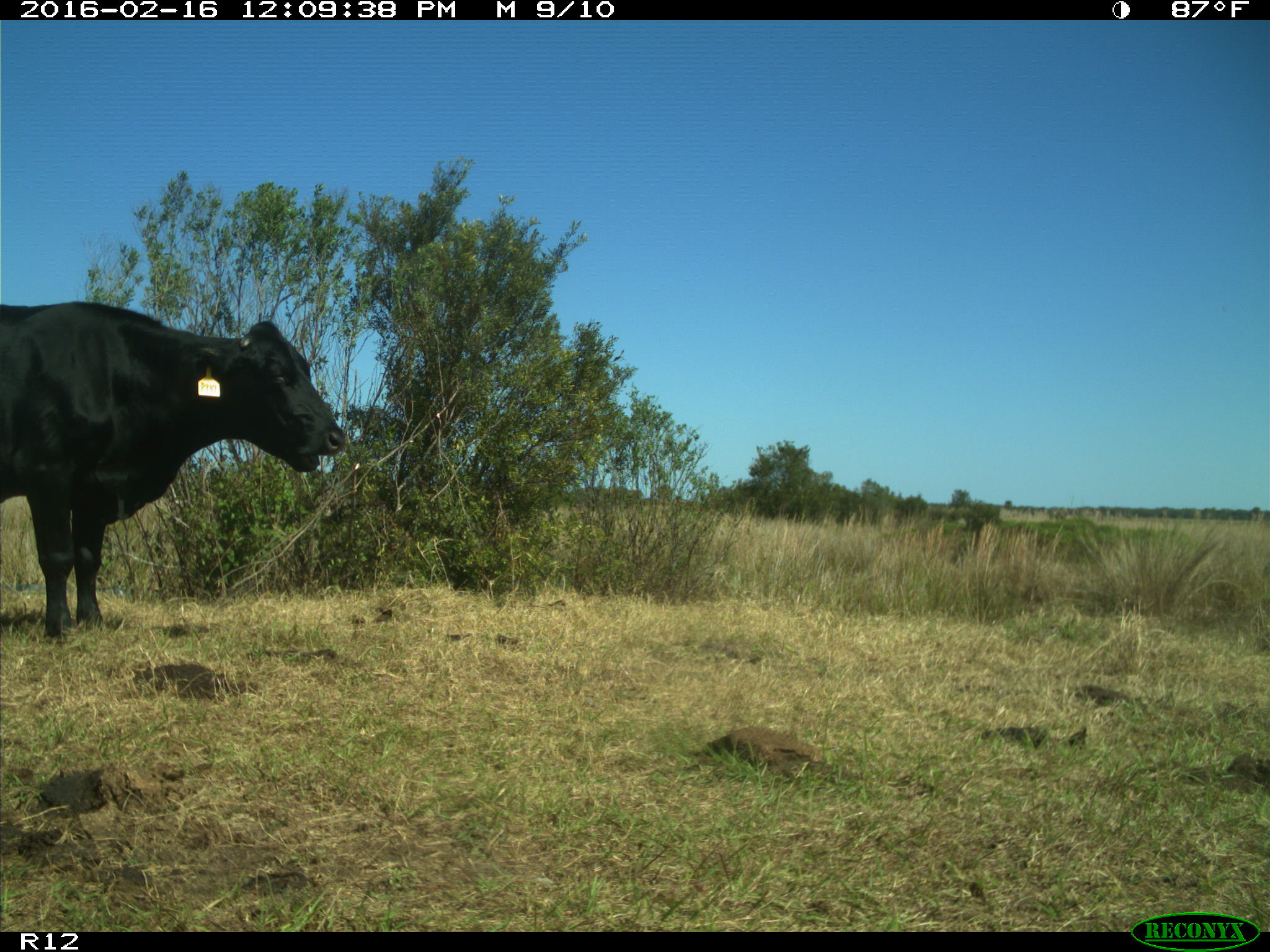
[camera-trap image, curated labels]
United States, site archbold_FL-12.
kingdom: Animalia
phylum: Chordata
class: Mammalia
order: Artiodactyla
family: Bovidae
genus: Bos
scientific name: Bos taurus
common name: domestic cow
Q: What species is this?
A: Bos taurus (domestic cow).